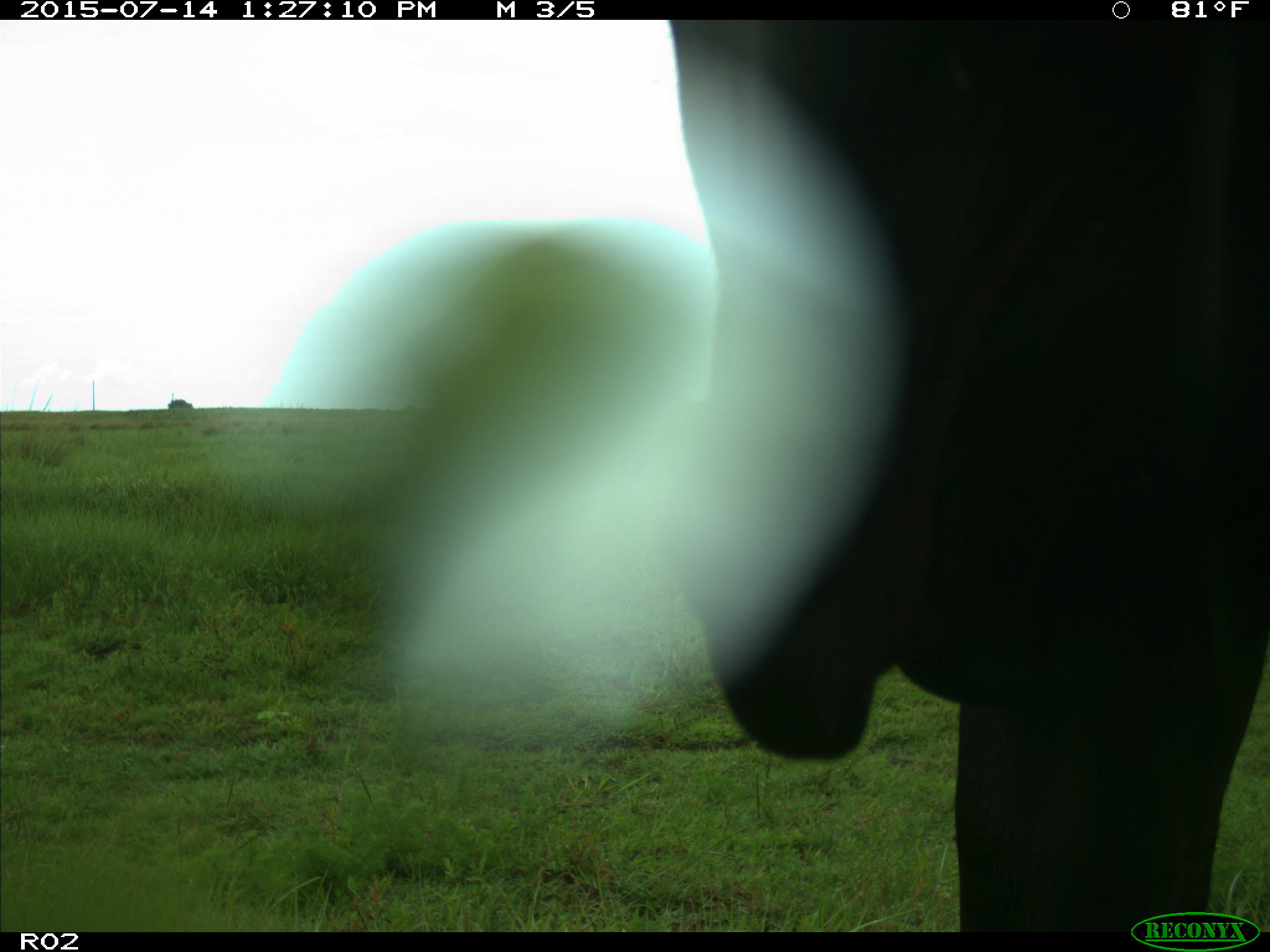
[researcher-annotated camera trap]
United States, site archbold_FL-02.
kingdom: Animalia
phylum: Chordata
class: Mammalia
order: Artiodactyla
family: Bovidae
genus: Bos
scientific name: Bos taurus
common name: domestic cow